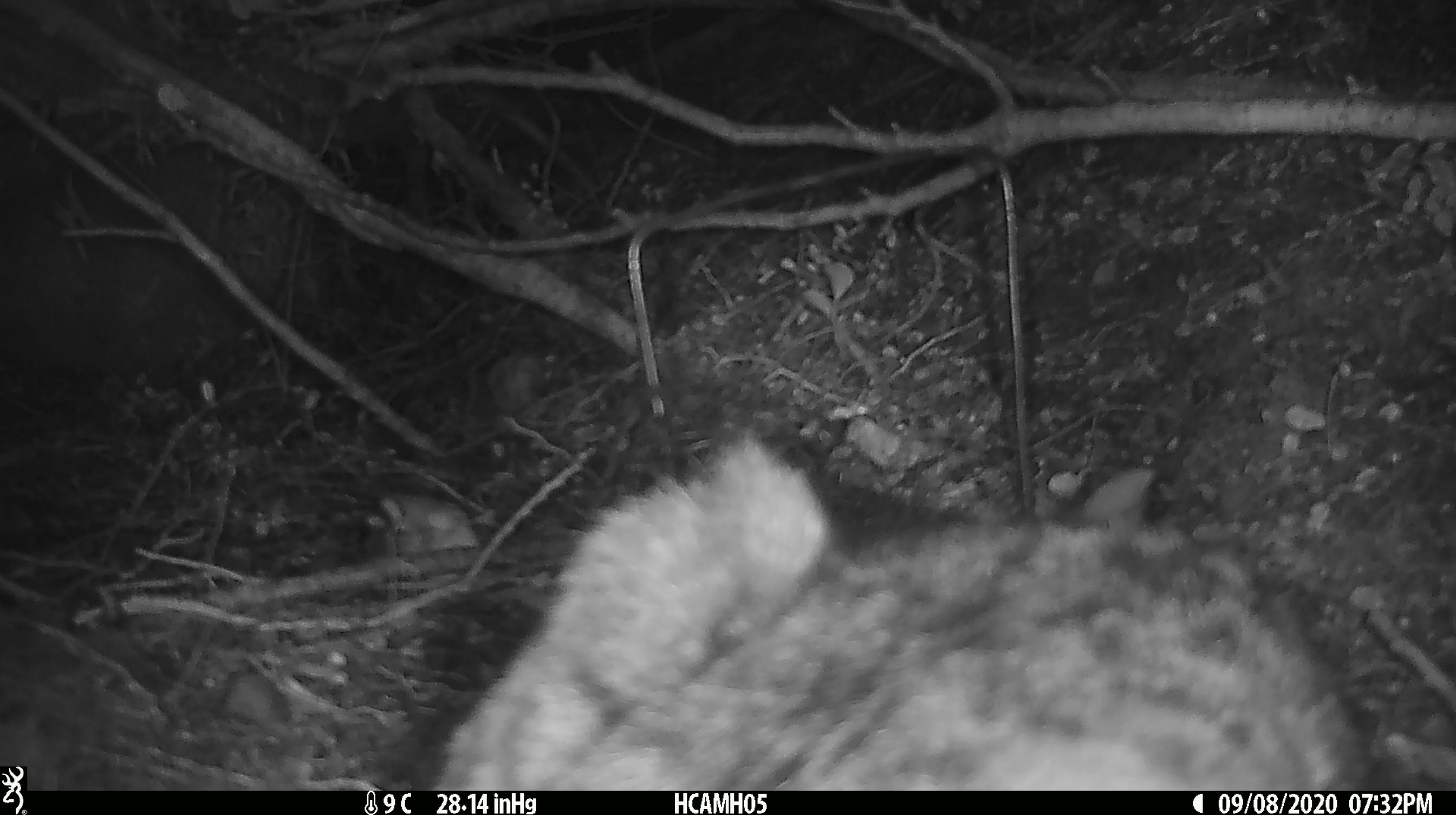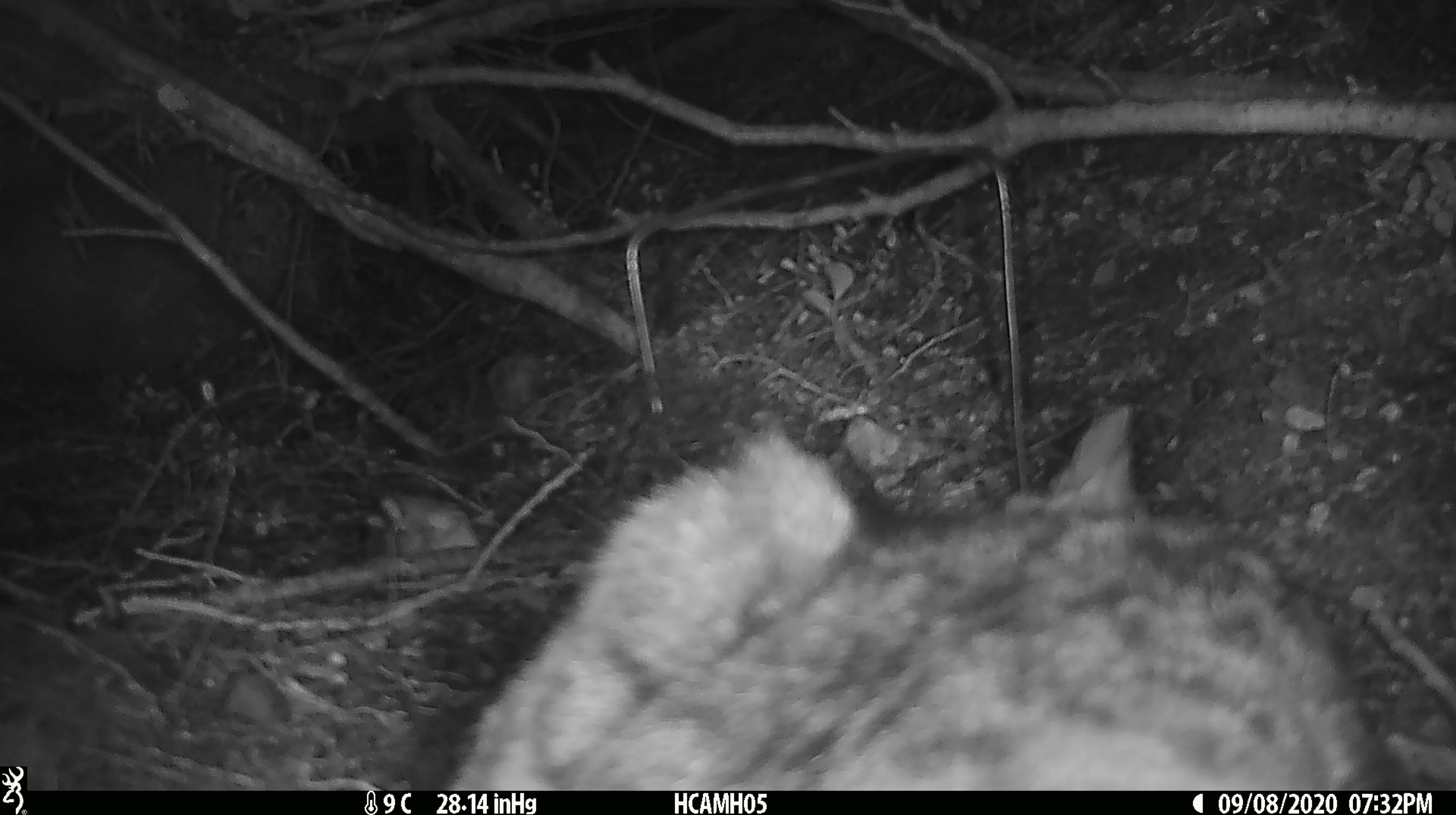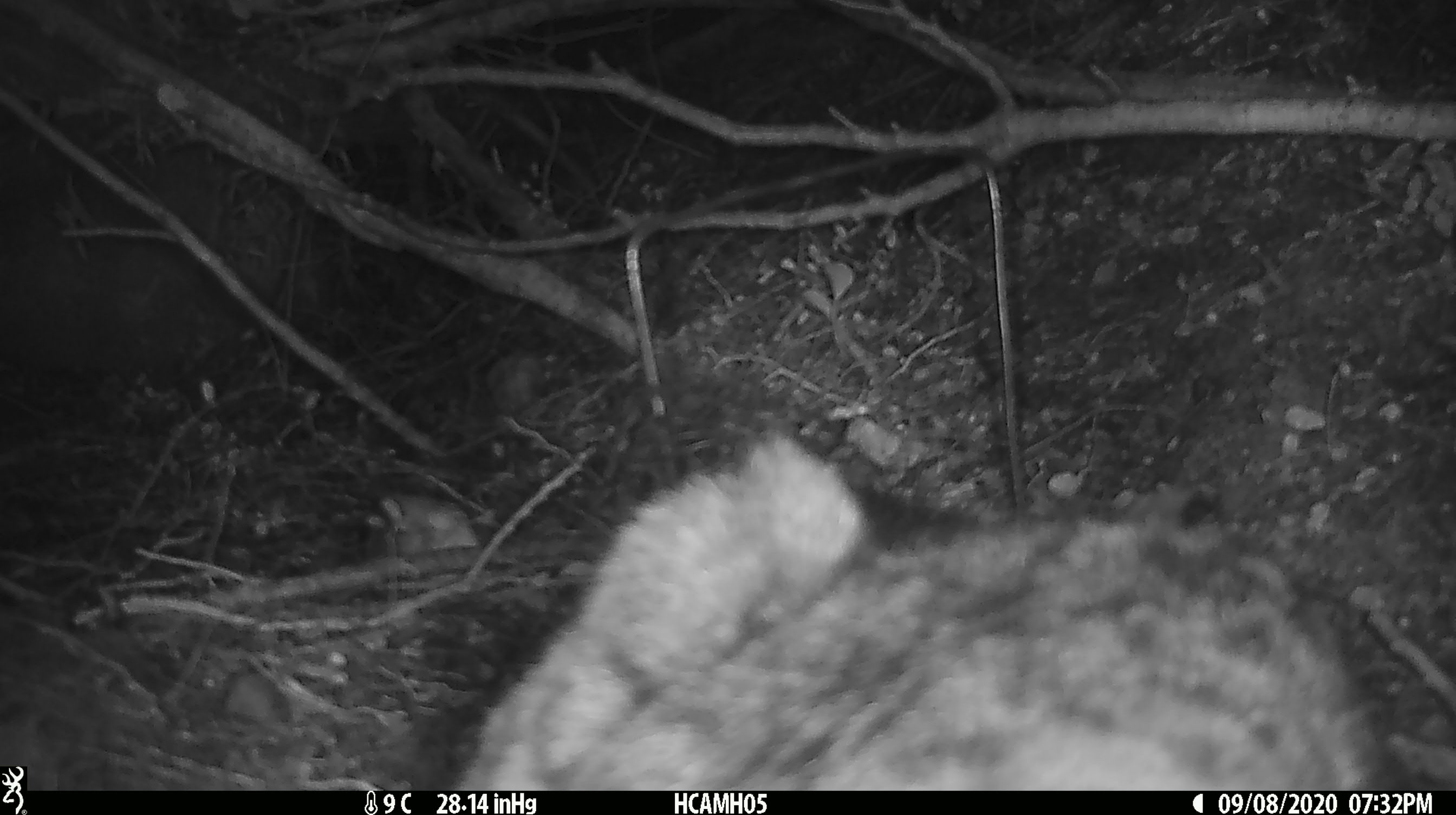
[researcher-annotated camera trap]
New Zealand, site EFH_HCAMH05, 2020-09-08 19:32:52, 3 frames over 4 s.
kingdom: Animalia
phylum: Chordata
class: Mammalia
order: Carnivora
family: Felidae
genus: Felis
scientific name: Felis catus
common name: domestic cat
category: cat